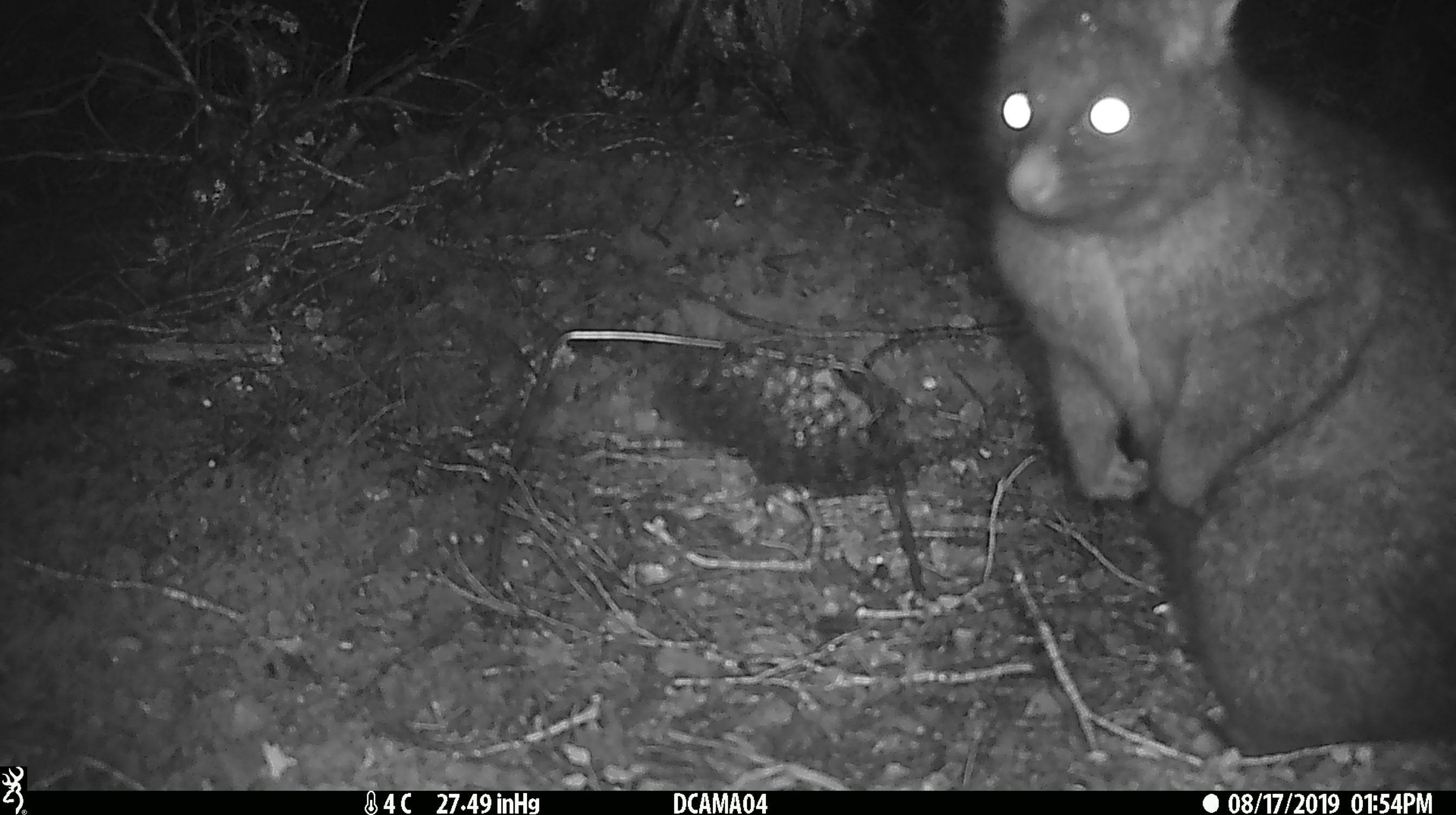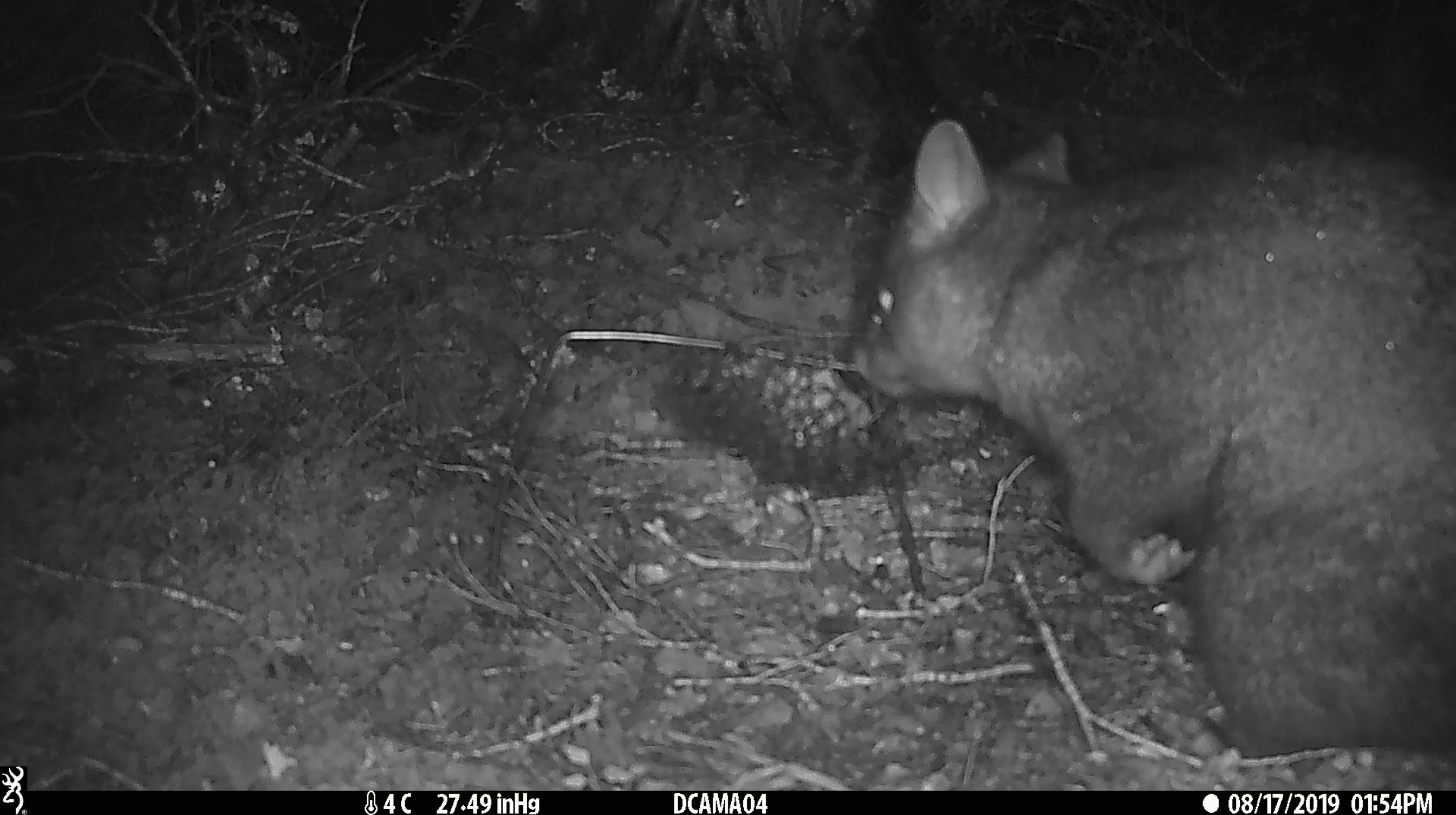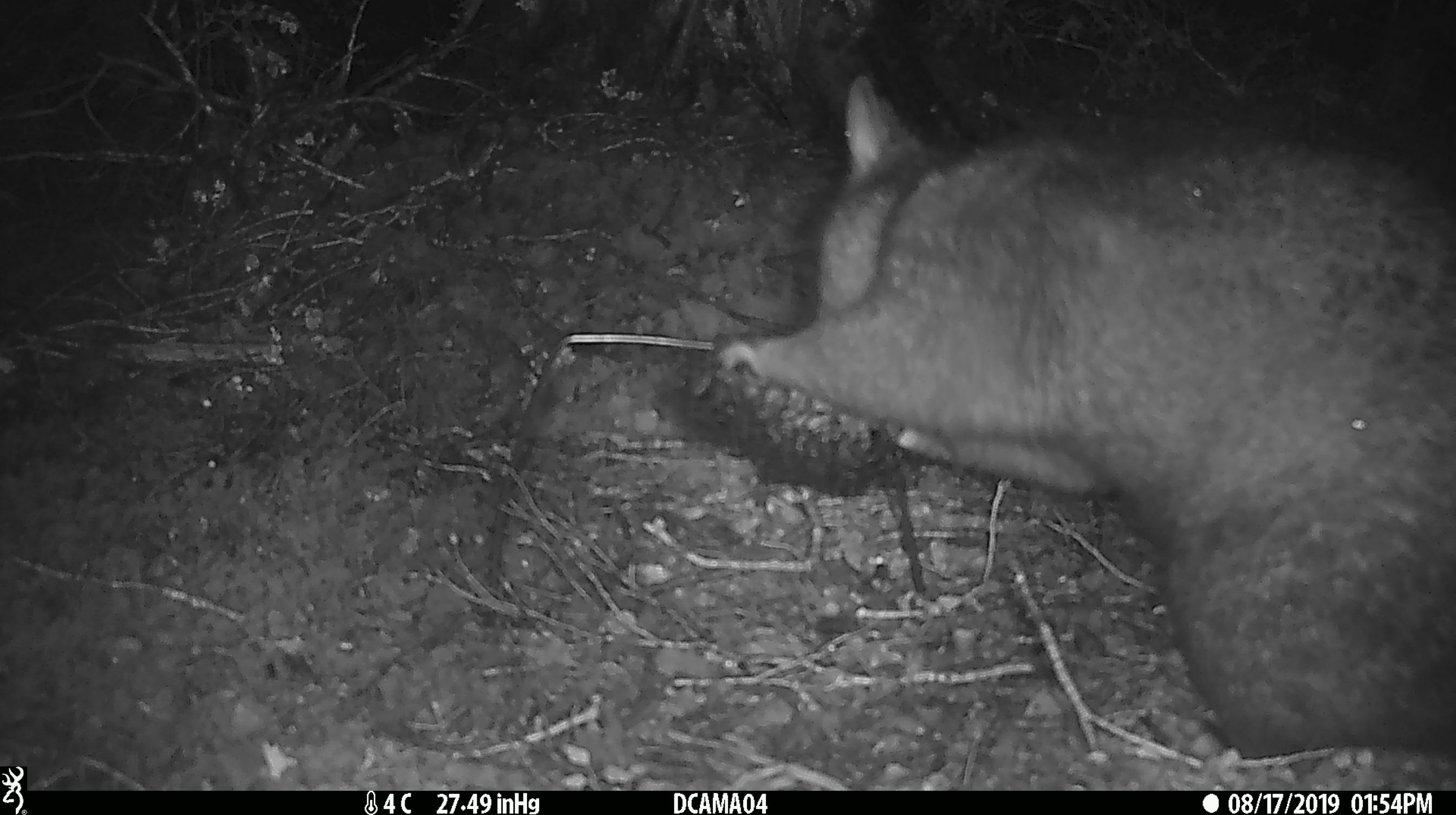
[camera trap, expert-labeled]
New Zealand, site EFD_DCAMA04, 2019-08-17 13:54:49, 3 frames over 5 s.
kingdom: Animalia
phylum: Chordata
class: Mammalia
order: Diprotodontia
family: Phalangeridae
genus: Trichosurus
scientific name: Trichosurus vulpecula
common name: common brushtail possum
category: possum